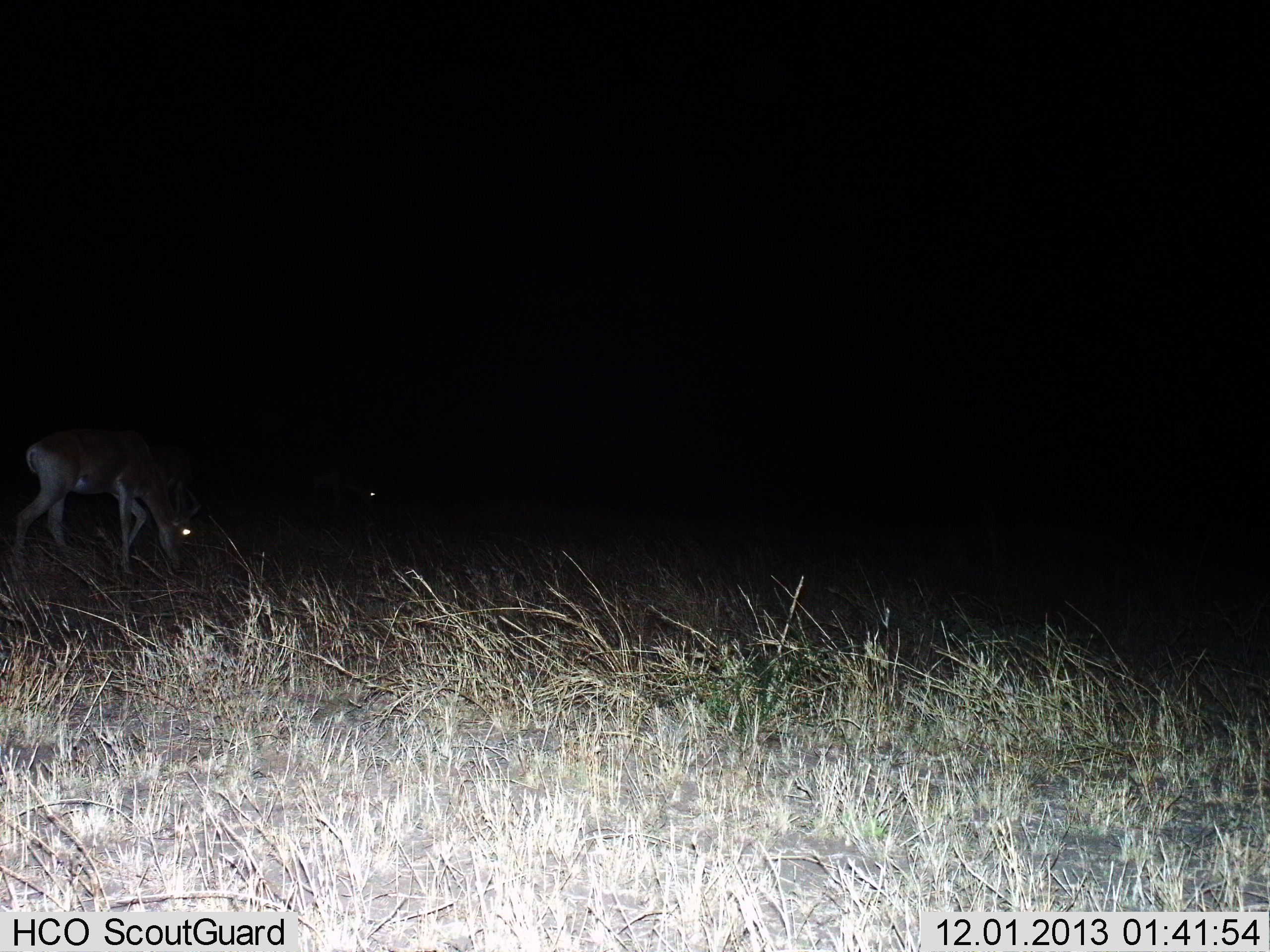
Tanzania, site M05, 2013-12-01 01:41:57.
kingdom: Animalia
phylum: Chordata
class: Mammalia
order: Artiodactyla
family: Bovidae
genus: Eudorcas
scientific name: Eudorcas thomsonii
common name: thomson's gazelle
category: gazellethomsons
Gazellethomsons (thomson's gazelle) (Eudorcas thomsonii), count 2. Behavior (volunteer vote fractions): standing 29%, resting 14%, moving 0%, interacting 0%. Young present (vote fraction): 0%. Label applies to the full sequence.